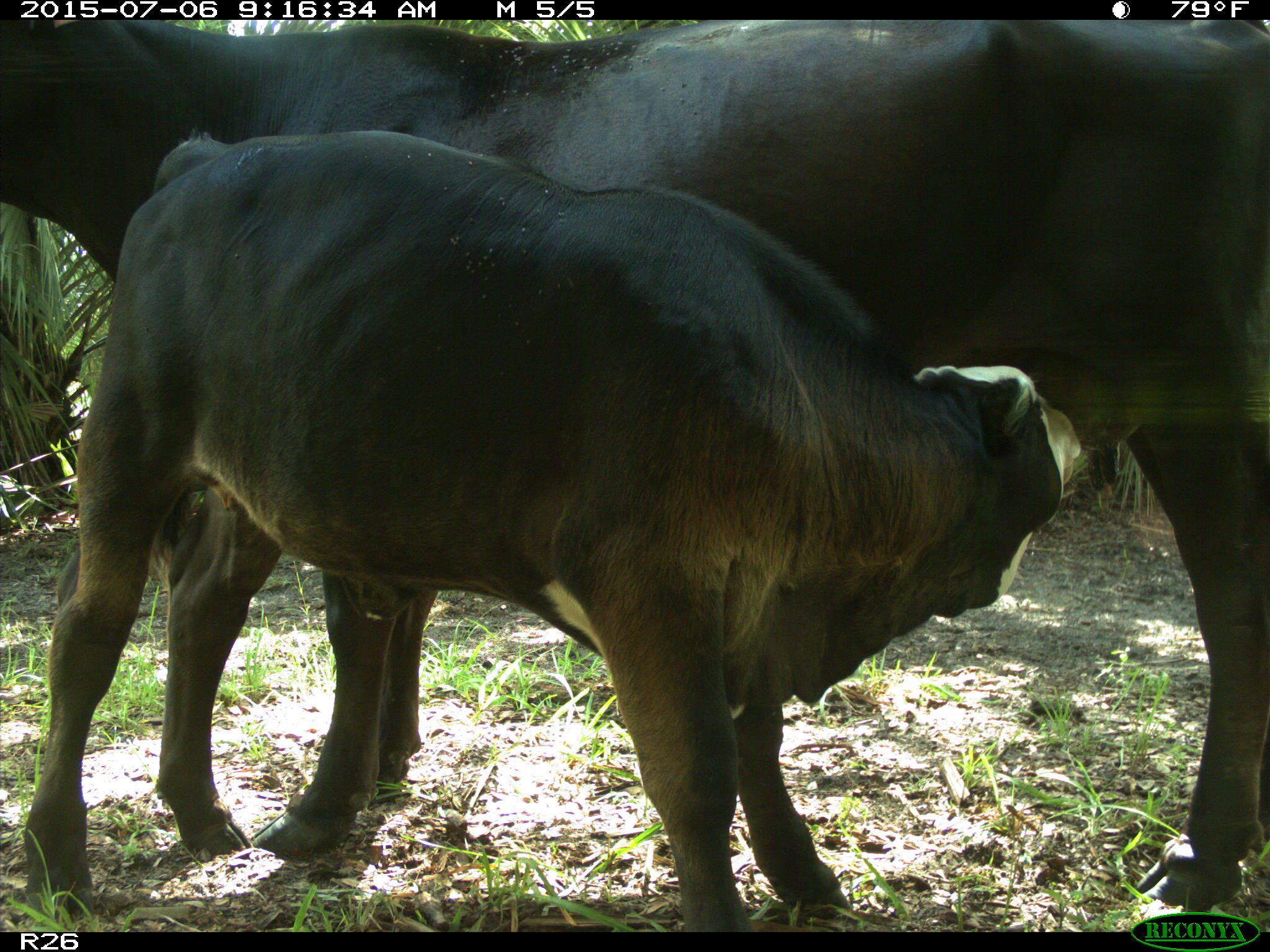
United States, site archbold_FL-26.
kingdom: Animalia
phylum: Chordata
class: Mammalia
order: Artiodactyla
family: Bovidae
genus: Bos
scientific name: Bos taurus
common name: domestic cow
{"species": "Bos taurus (domestic cow)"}